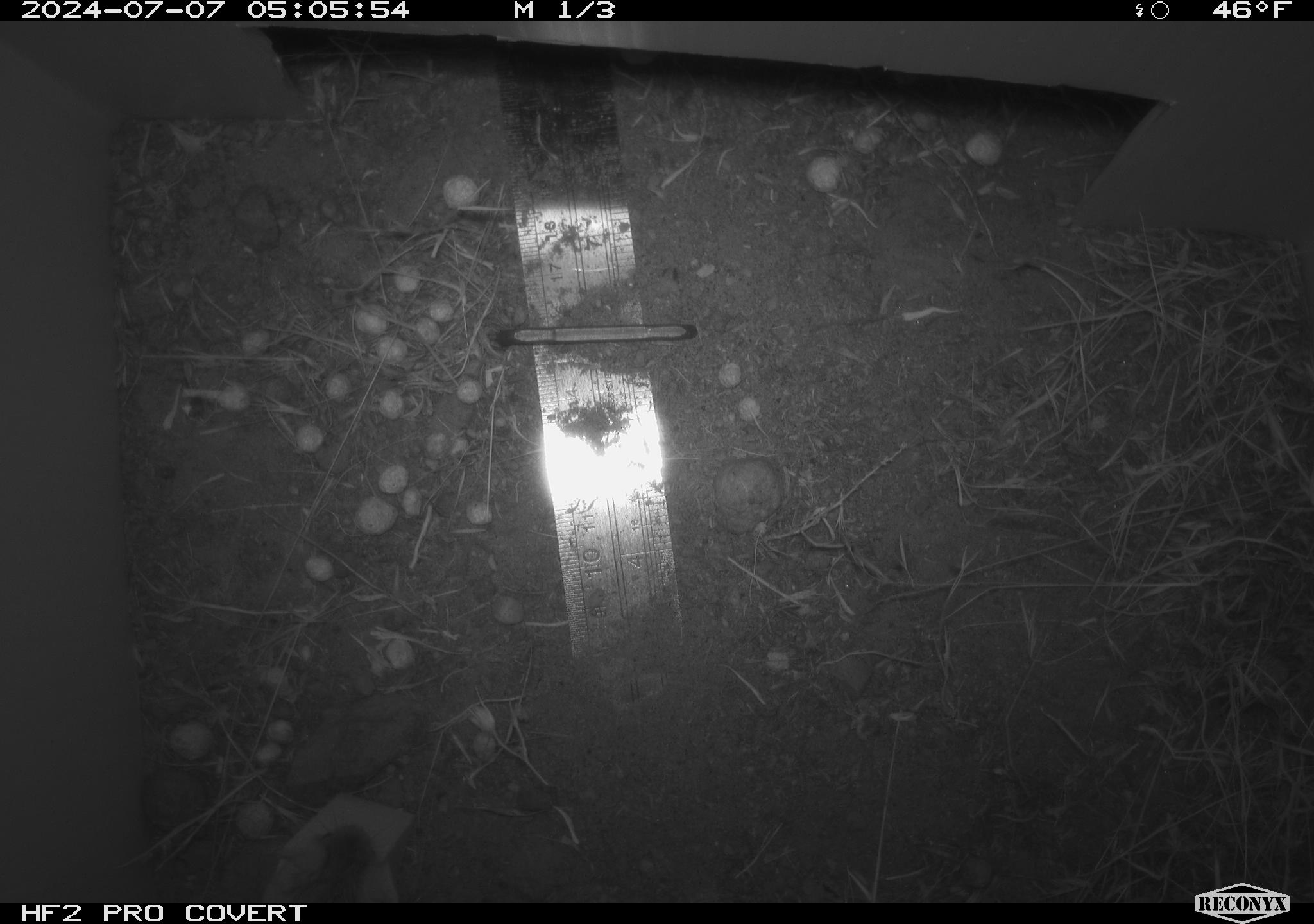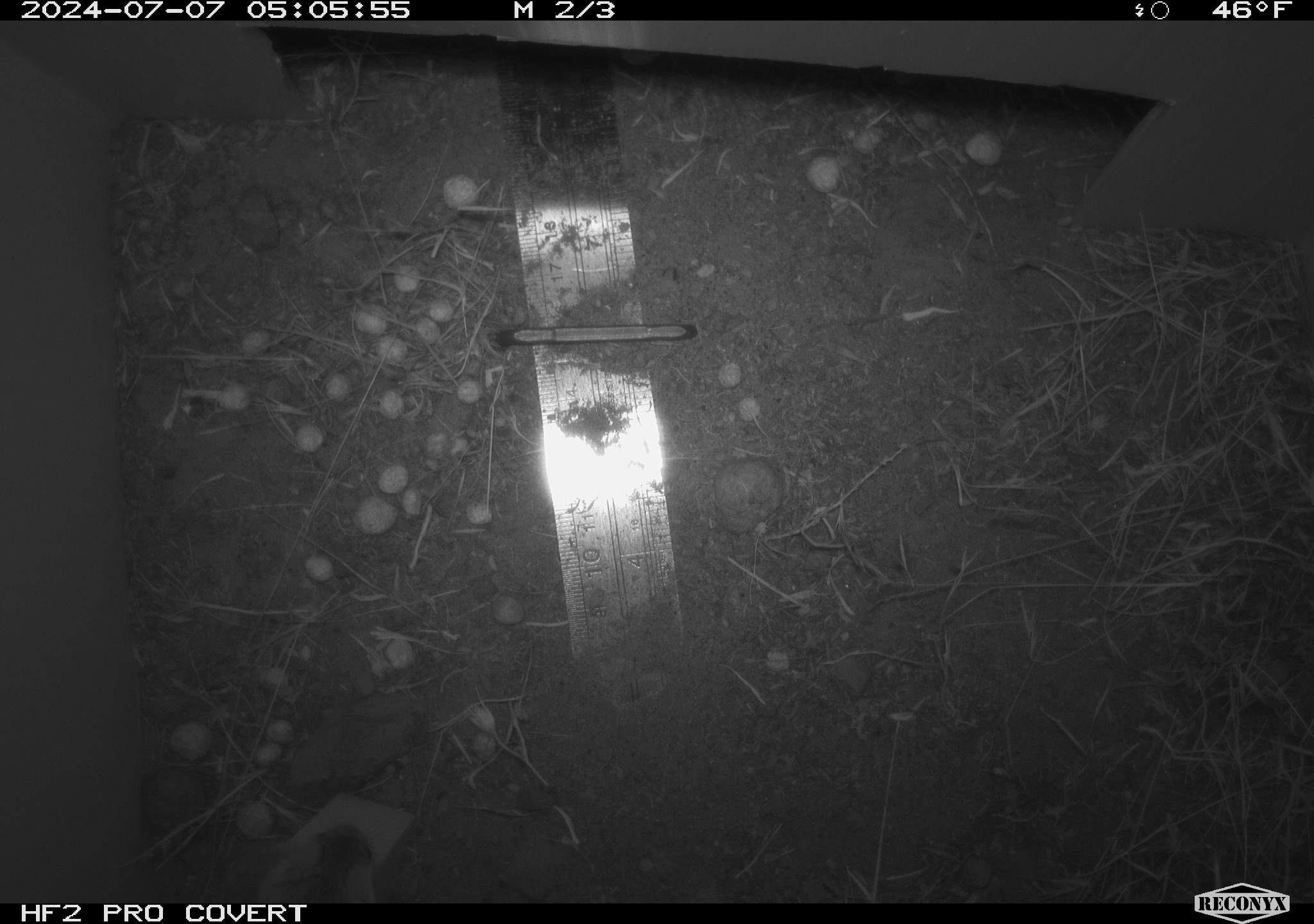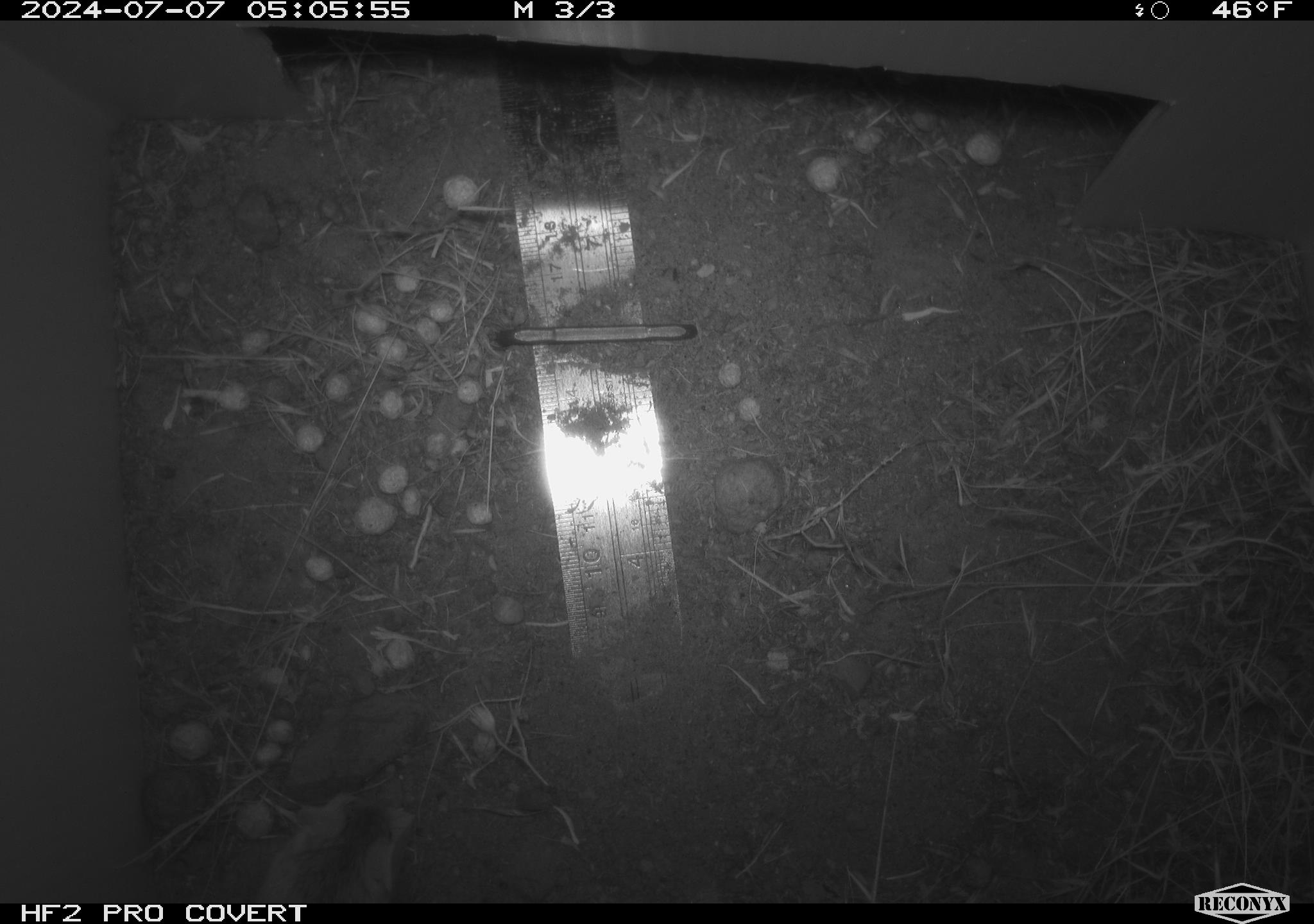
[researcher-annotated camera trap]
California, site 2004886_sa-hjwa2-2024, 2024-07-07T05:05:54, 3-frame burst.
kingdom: Animalia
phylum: Chordata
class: Mammalia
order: Rodentia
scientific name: Rodentia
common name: rodent